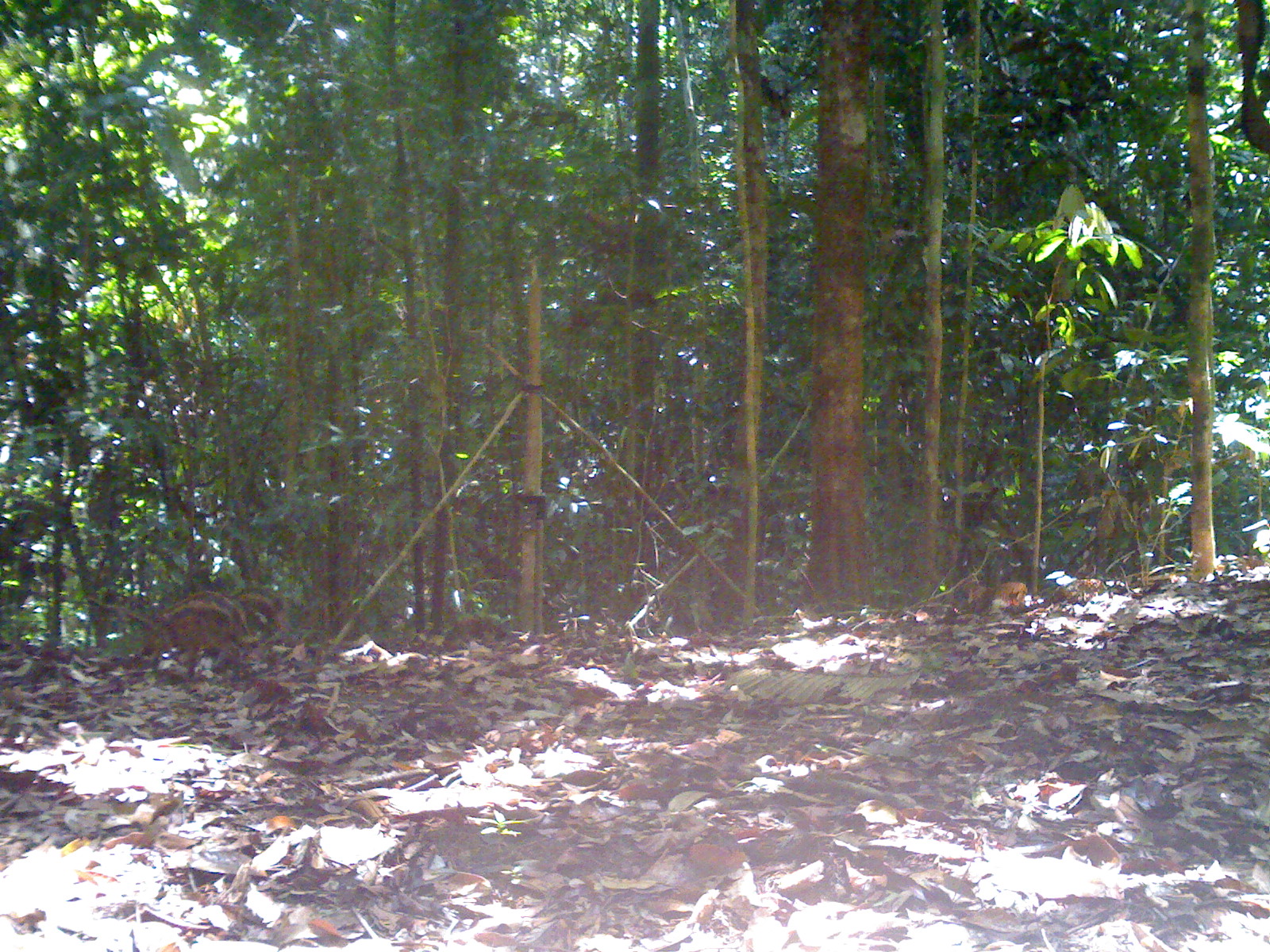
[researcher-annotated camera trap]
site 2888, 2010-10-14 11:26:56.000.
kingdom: Animalia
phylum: Chordata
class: Mammalia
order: Artiodactyla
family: Suidae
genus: Sus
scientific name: Sus scrofa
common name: wild boar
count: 2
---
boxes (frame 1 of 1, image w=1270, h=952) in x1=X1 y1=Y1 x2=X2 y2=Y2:
sus scrofa: x1=140 y1=592 x2=246 y2=666; x1=228 y1=588 x2=287 y2=638